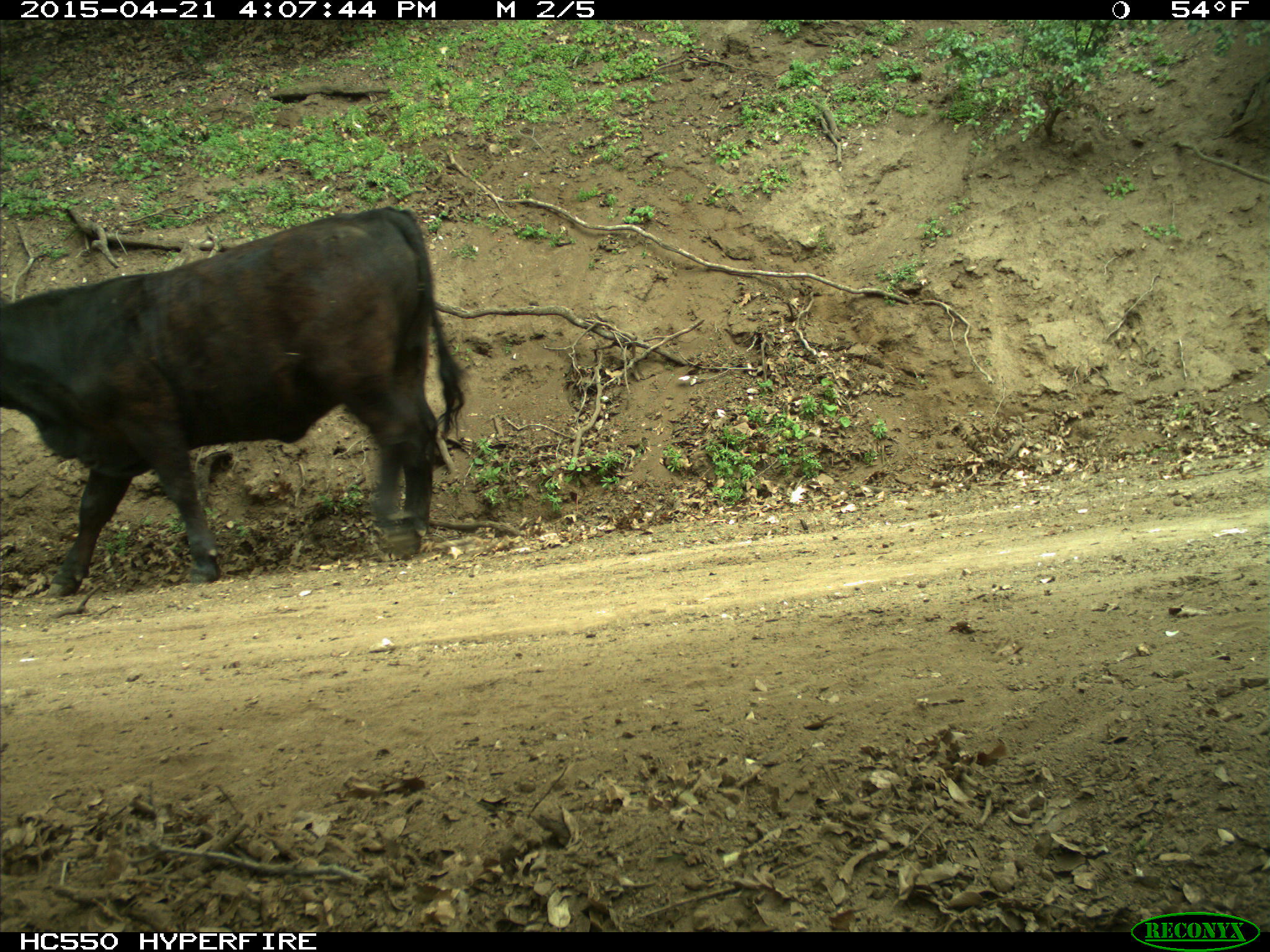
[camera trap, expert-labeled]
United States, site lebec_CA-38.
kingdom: Animalia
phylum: Chordata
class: Mammalia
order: Artiodactyla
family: Bovidae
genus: Bos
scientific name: Bos taurus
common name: domestic cow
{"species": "Bos taurus (domestic cow)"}